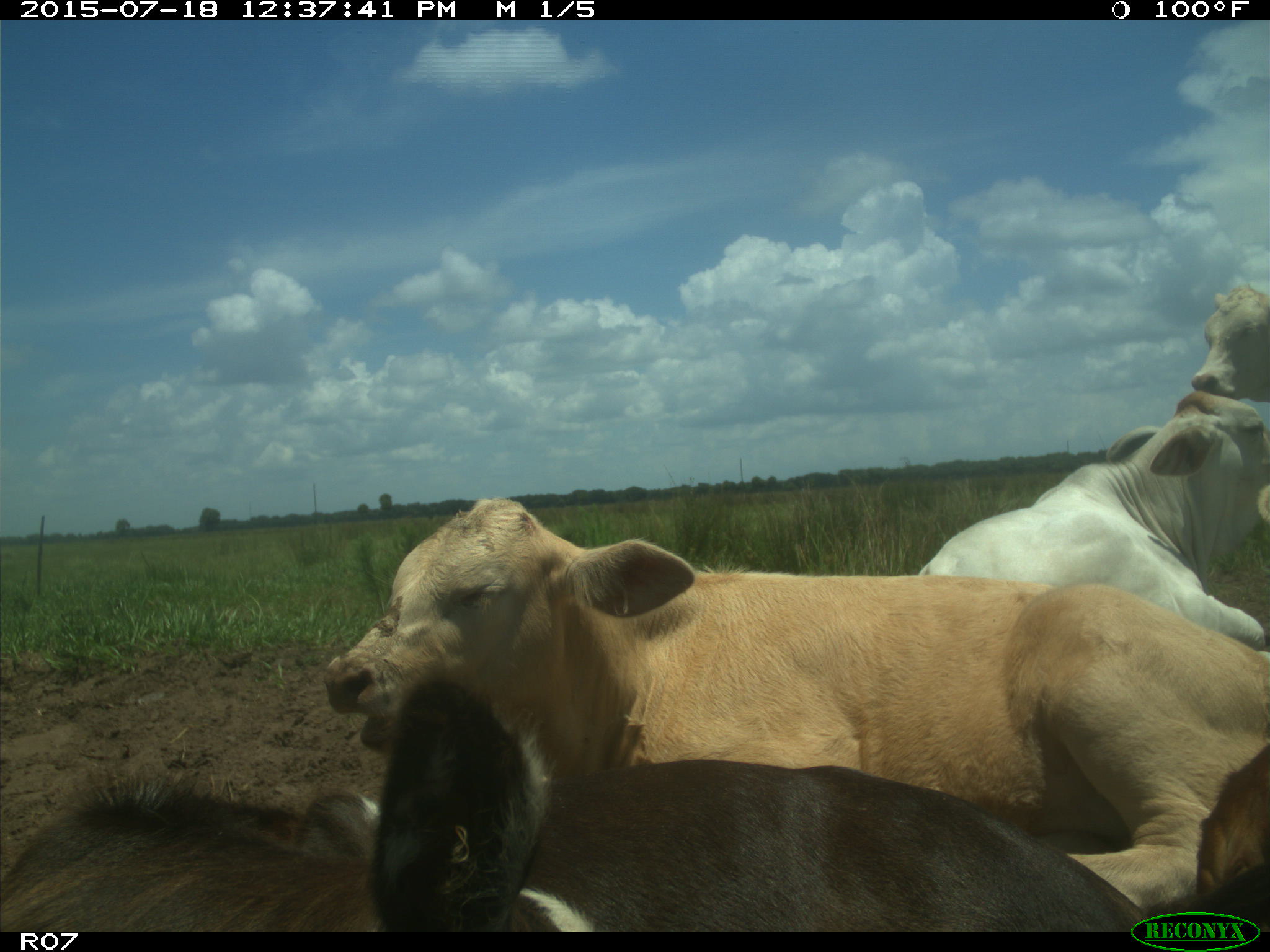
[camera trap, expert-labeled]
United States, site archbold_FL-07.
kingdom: Animalia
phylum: Chordata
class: Mammalia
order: Artiodactyla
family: Bovidae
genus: Bos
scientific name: Bos taurus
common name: domestic cow